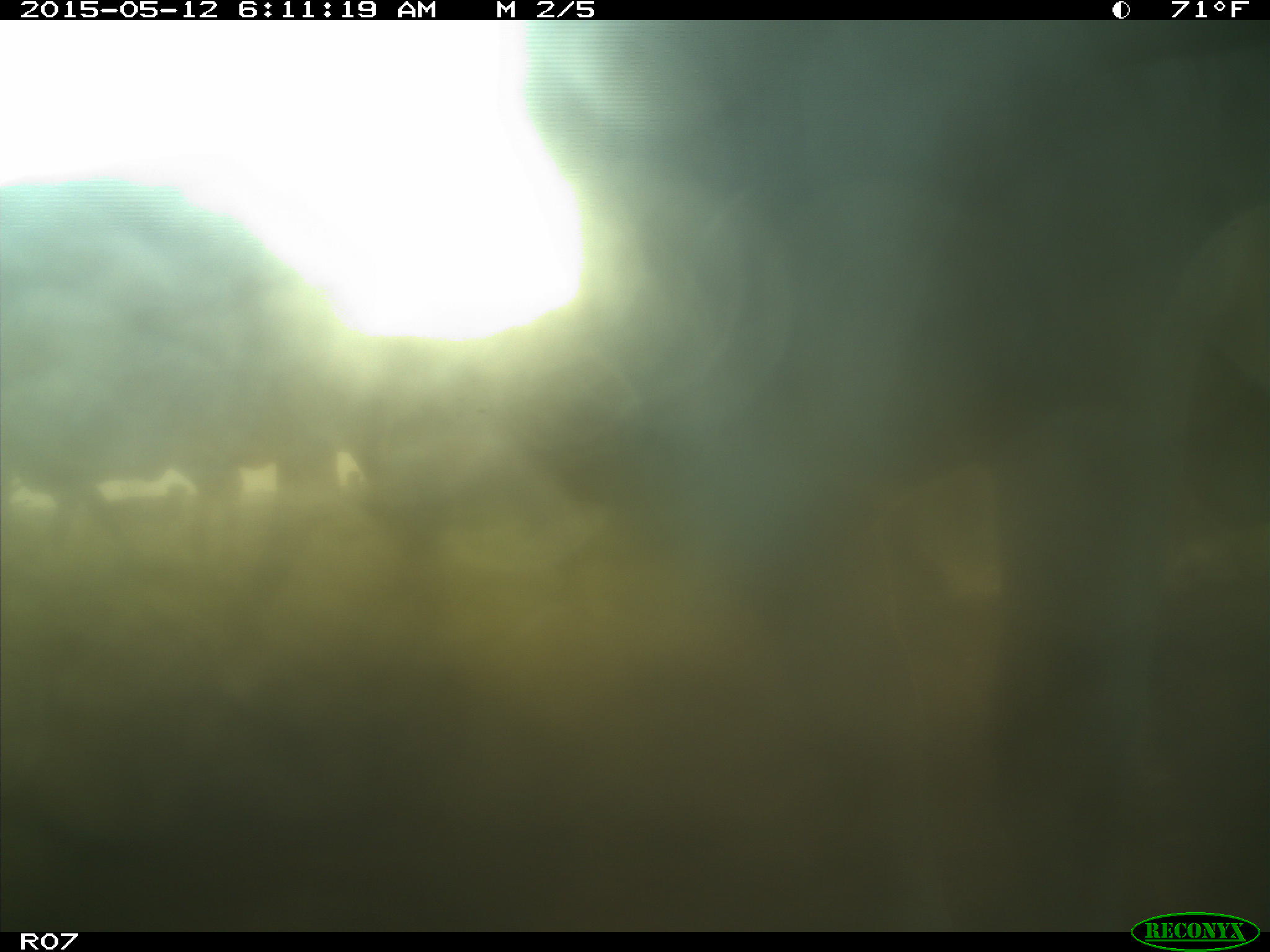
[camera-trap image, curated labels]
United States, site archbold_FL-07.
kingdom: Animalia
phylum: Chordata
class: Mammalia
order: Artiodactyla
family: Bovidae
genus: Bos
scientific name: Bos taurus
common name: domestic cow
Bos taurus (domestic cow).